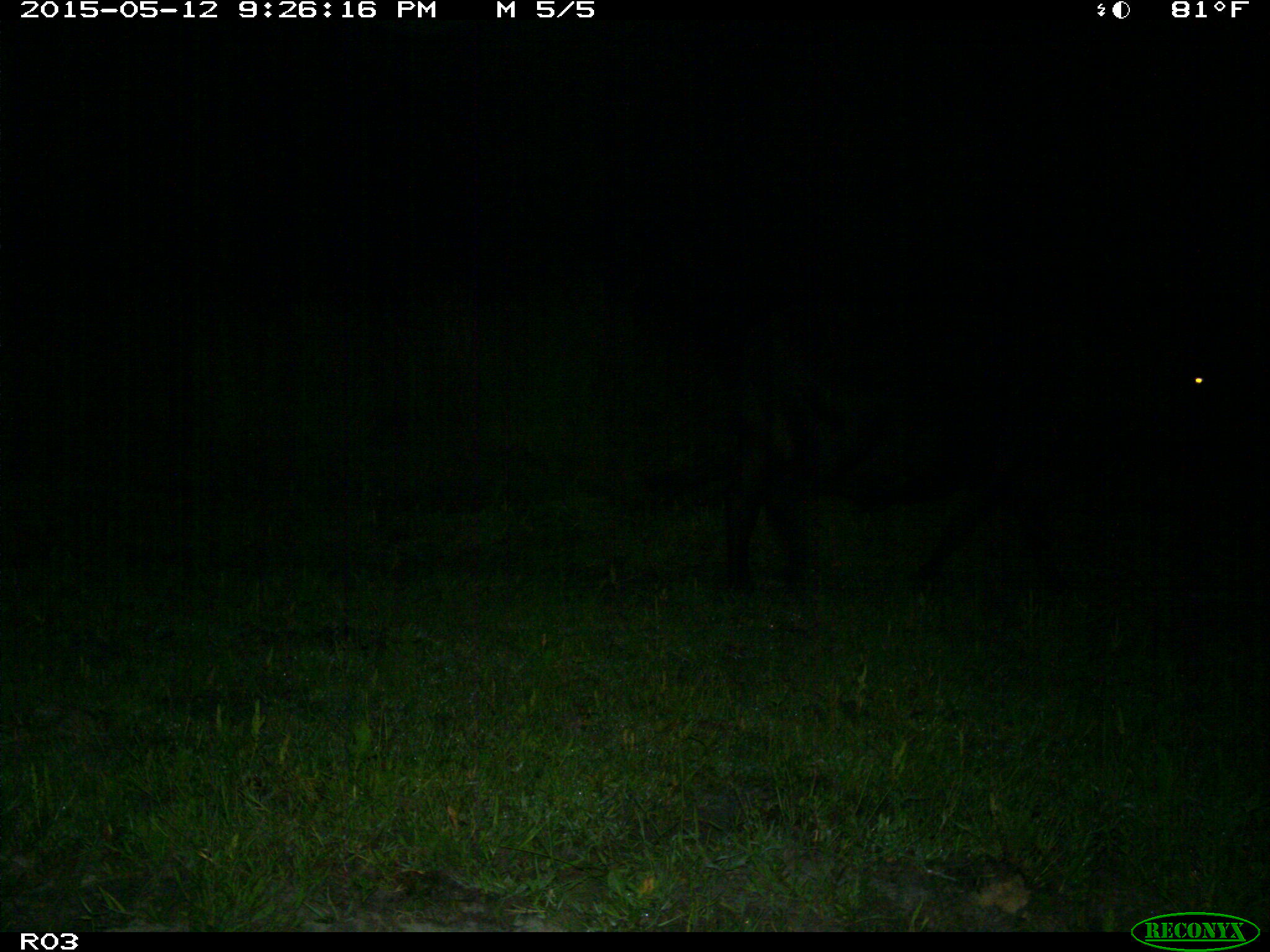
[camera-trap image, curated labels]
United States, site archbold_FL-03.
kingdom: Animalia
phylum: Chordata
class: Mammalia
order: Artiodactyla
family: Bovidae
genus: Bos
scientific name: Bos taurus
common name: domestic cow